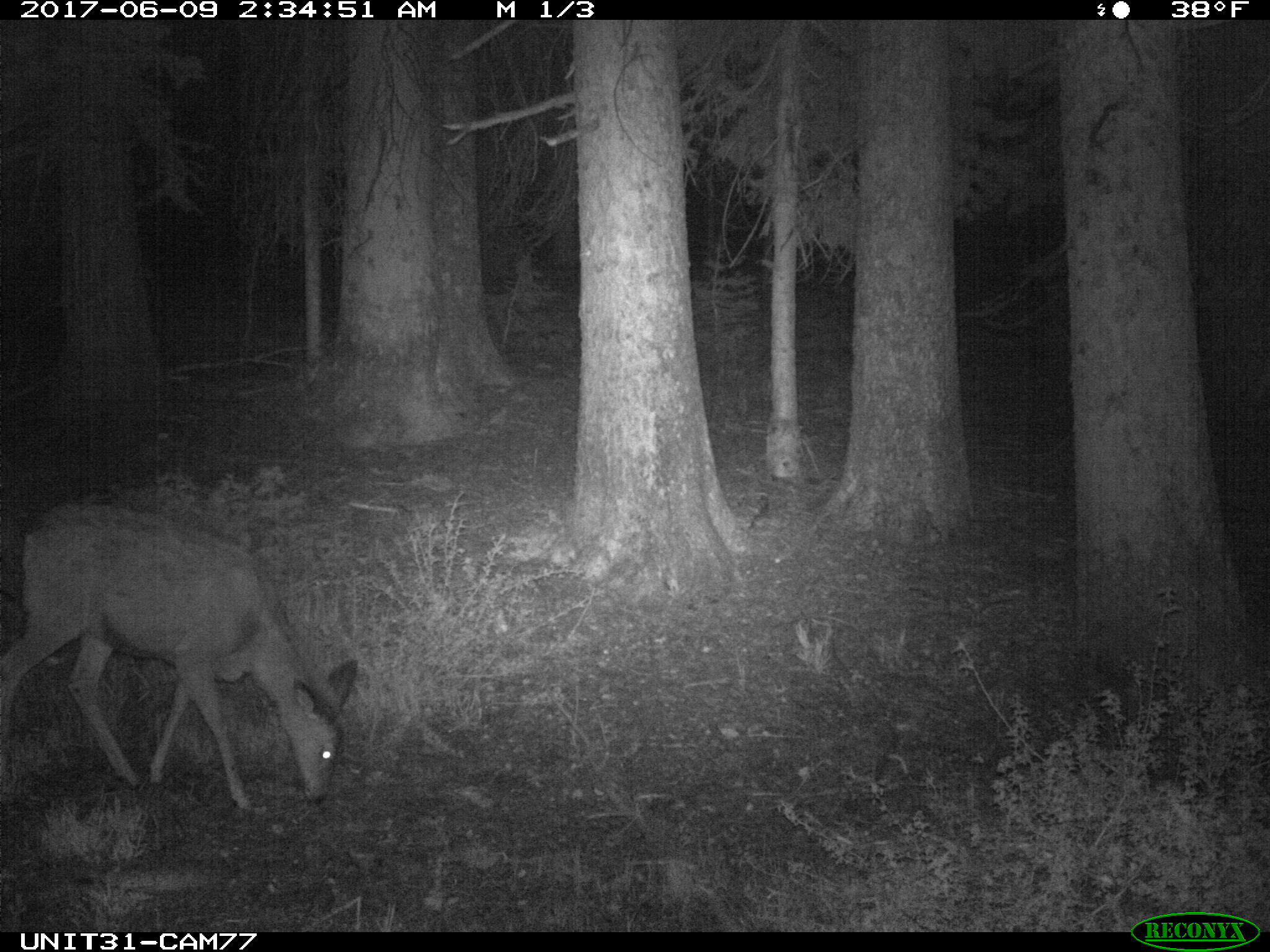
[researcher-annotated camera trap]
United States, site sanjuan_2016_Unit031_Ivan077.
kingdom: Animalia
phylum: Chordata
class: Mammalia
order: Artiodactyla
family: Cervidae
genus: Odocoileus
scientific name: Odocoileus hemionus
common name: mule deer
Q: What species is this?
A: Odocoileus hemionus (mule deer).